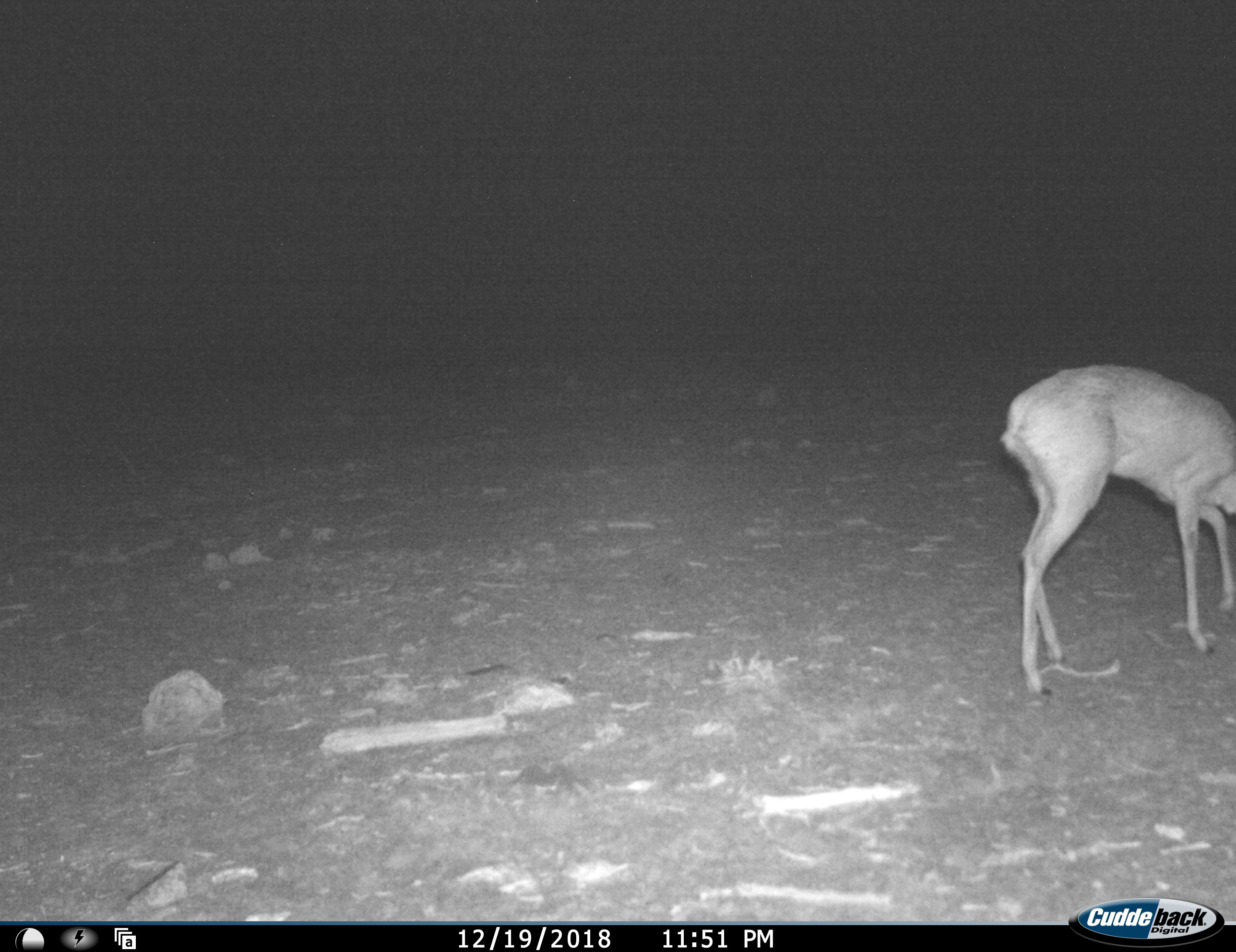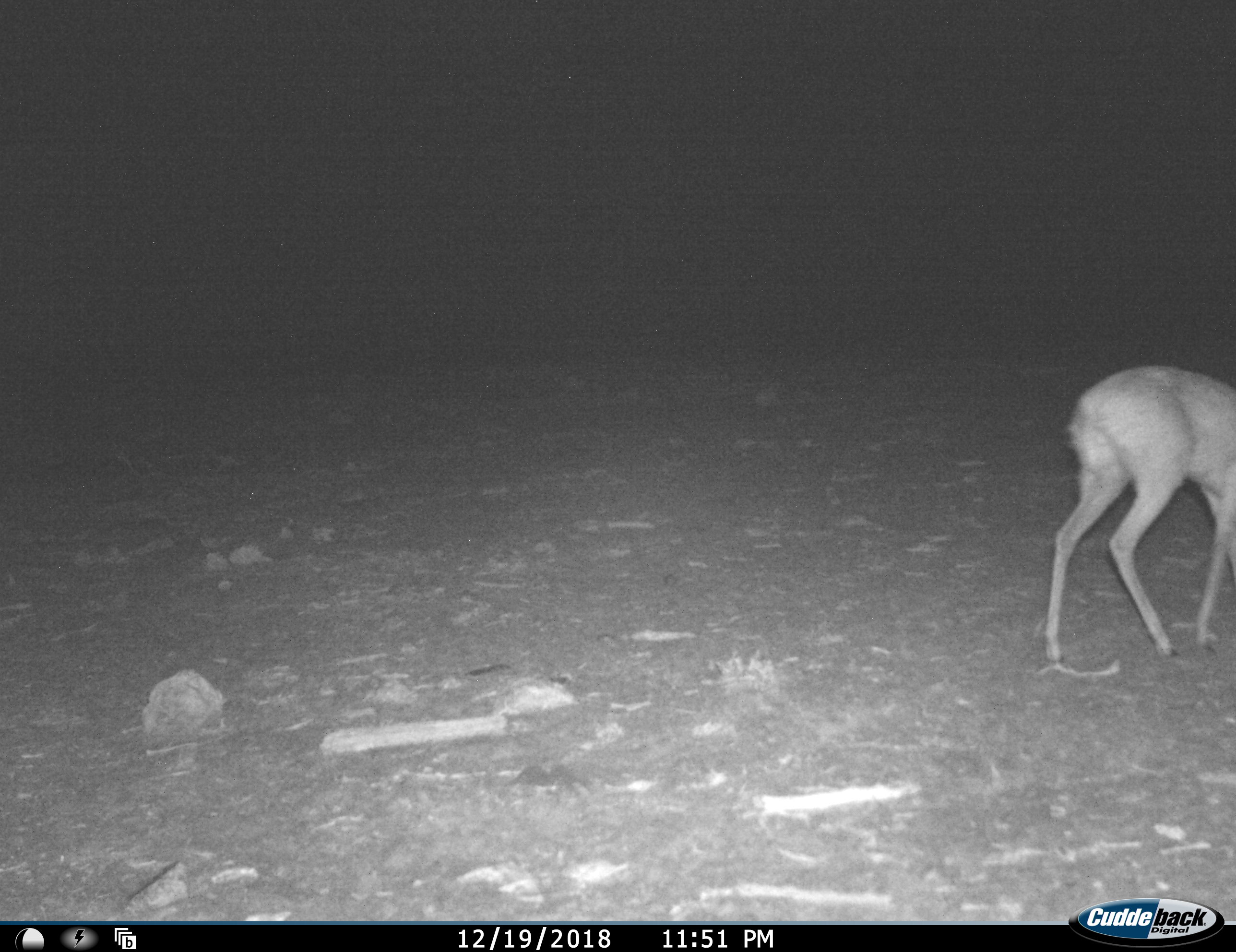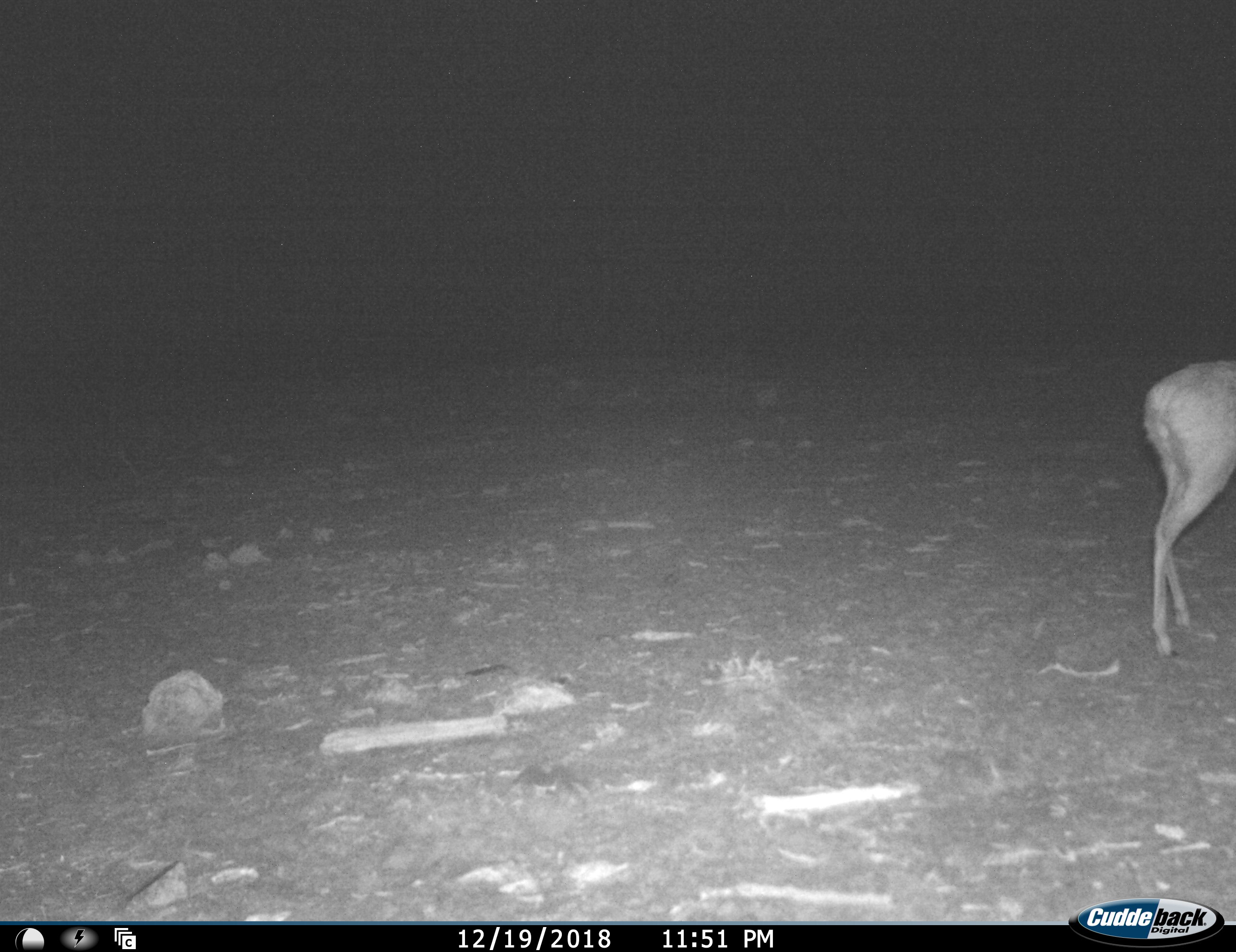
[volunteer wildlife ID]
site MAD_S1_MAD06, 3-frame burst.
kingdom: Animalia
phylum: Chordata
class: Mammalia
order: Artiodactyla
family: Bovidae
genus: Redunca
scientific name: Redunca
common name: reedbuck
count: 1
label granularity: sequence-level